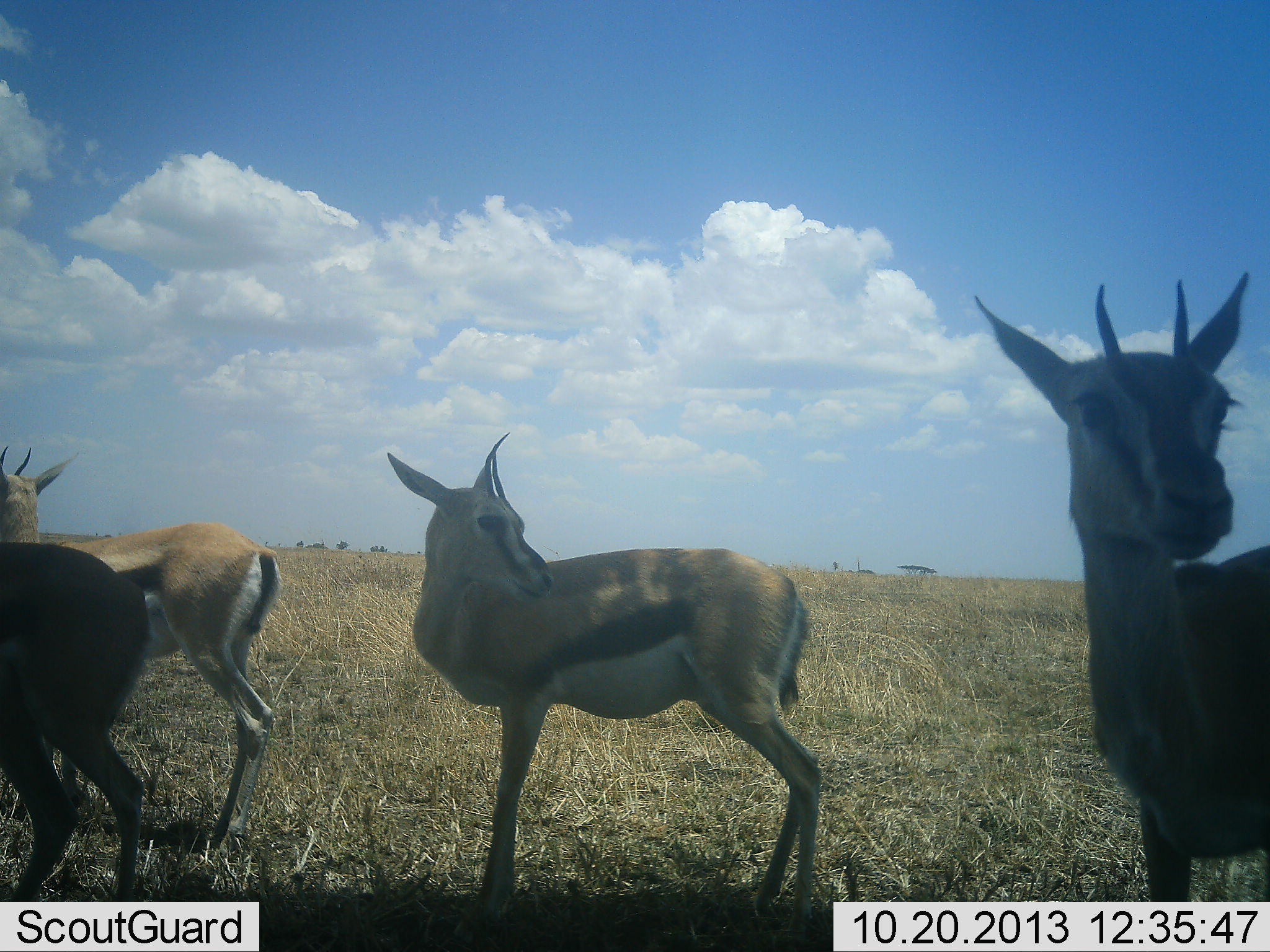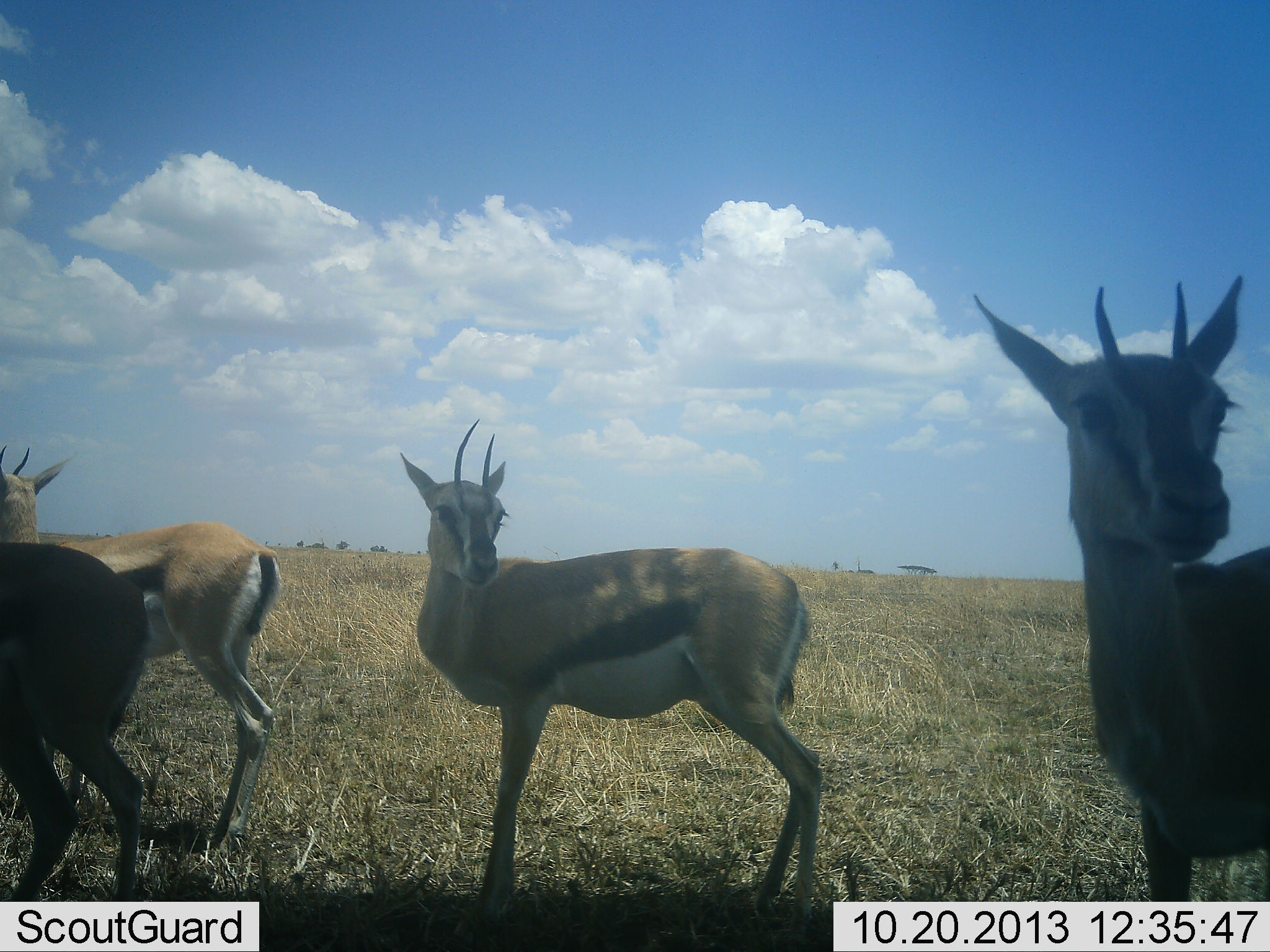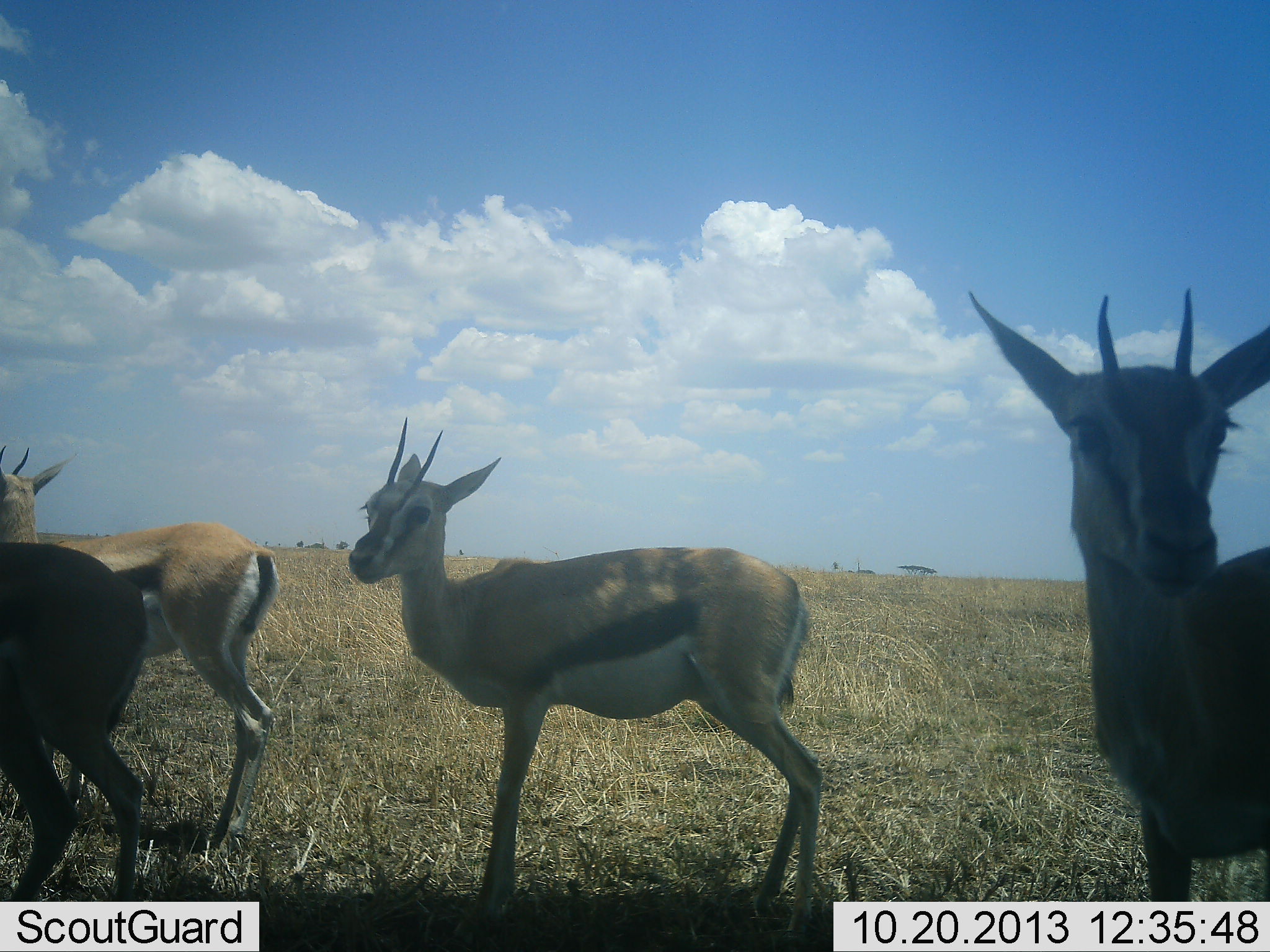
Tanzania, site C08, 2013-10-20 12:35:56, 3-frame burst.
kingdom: Animalia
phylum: Chordata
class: Mammalia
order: Artiodactyla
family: Bovidae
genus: Eudorcas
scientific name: Eudorcas thomsonii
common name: thomson's gazelle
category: gazellethomsons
Gazellethomsons (thomson's gazelle) (Eudorcas thomsonii), count 4. Behavior (volunteer vote fractions): standing 100%, resting 0%, moving 0%, interacting 0%. Young present (vote fraction): 0%. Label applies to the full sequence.